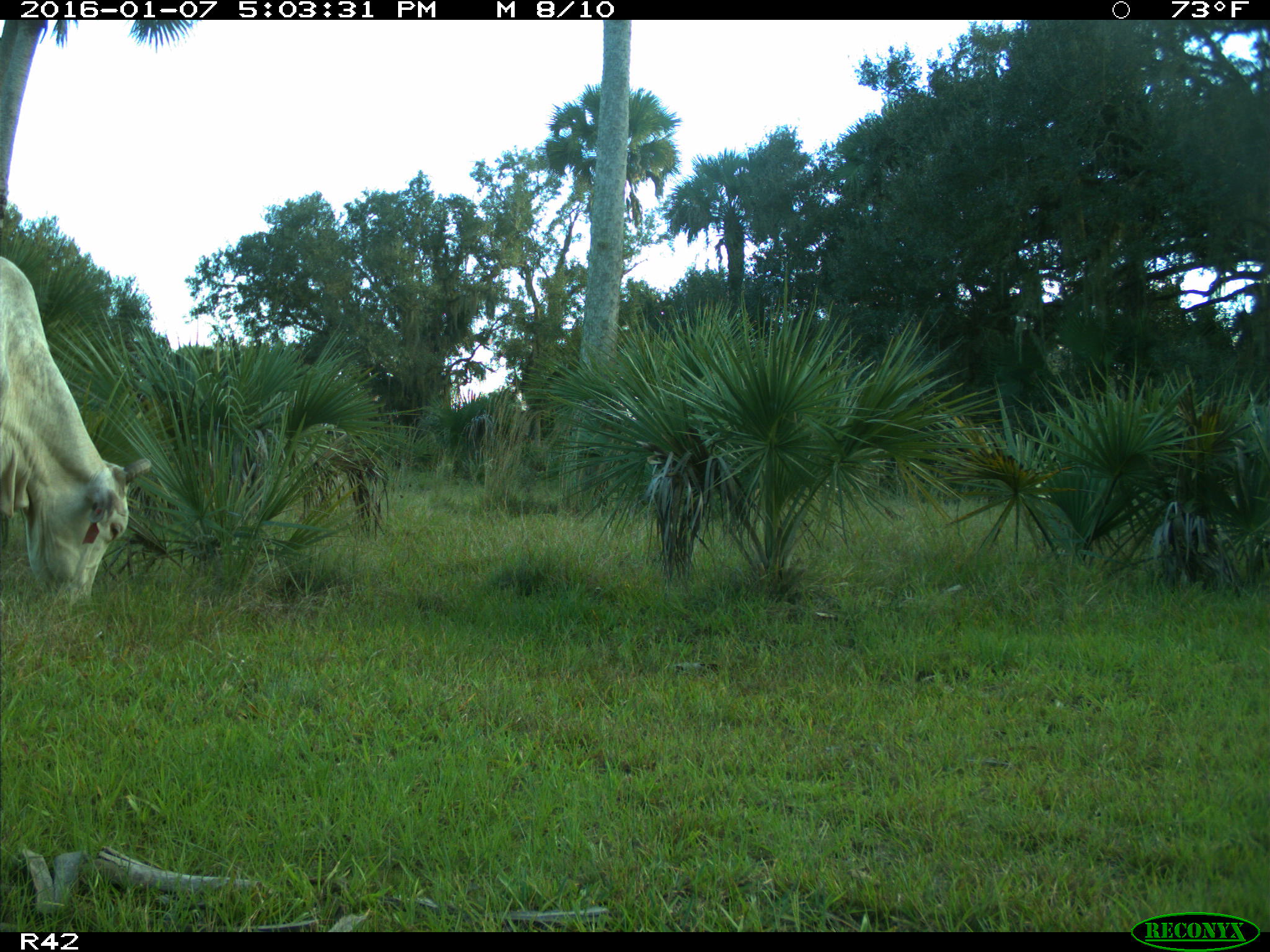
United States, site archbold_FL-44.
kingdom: Animalia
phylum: Chordata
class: Mammalia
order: Artiodactyla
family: Bovidae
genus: Bos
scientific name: Bos taurus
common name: domestic cow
Bos taurus (domestic cow).